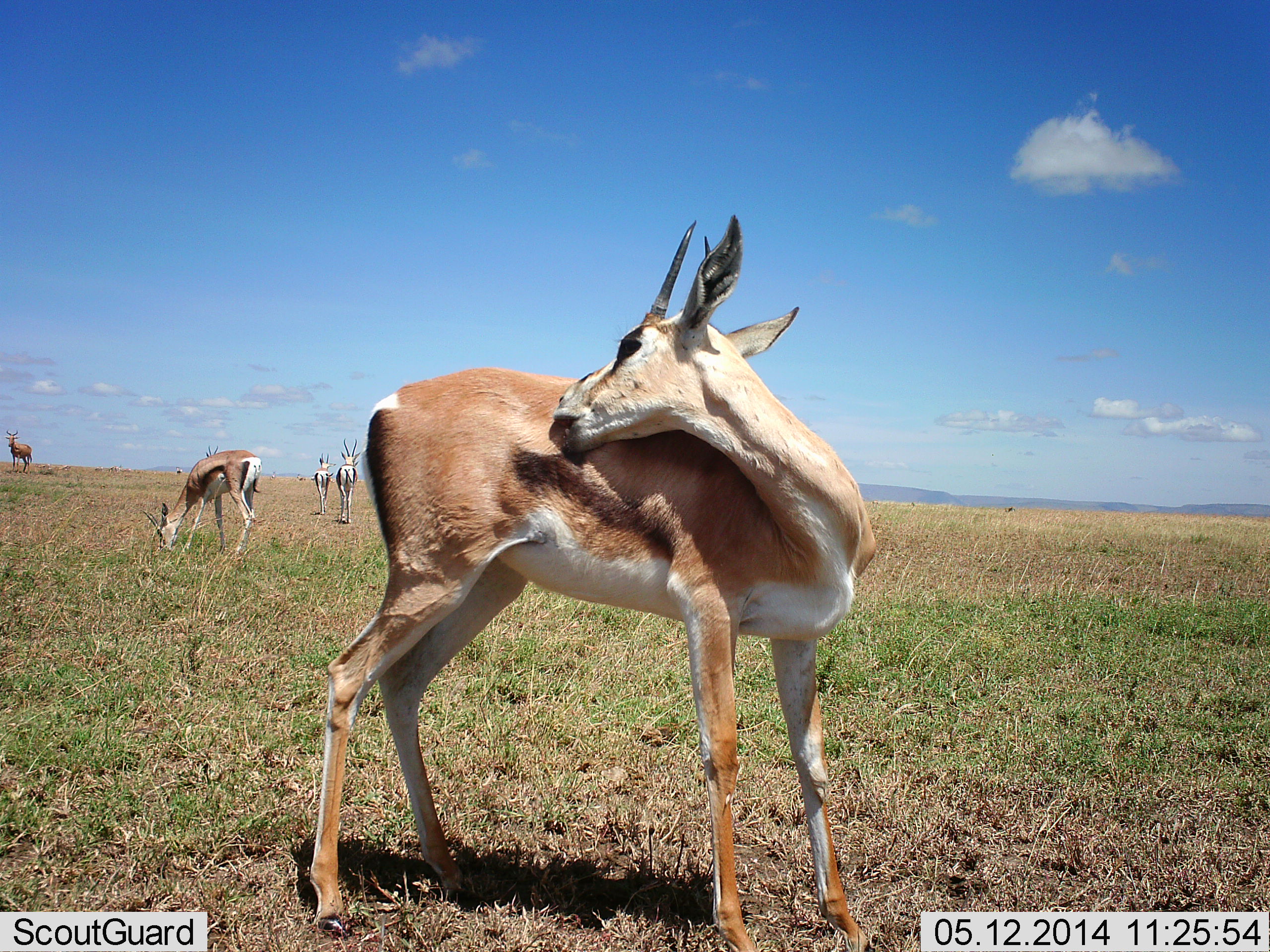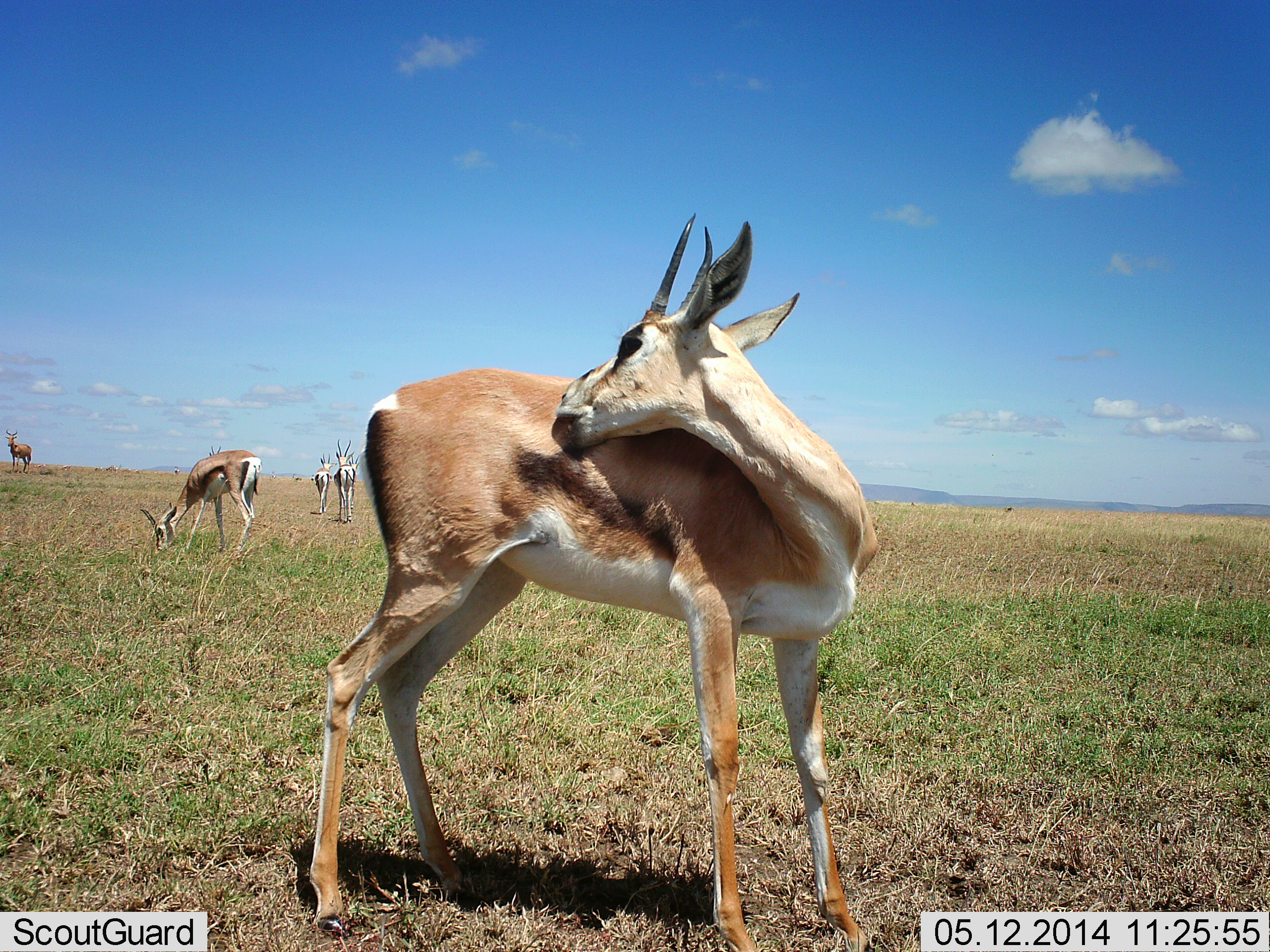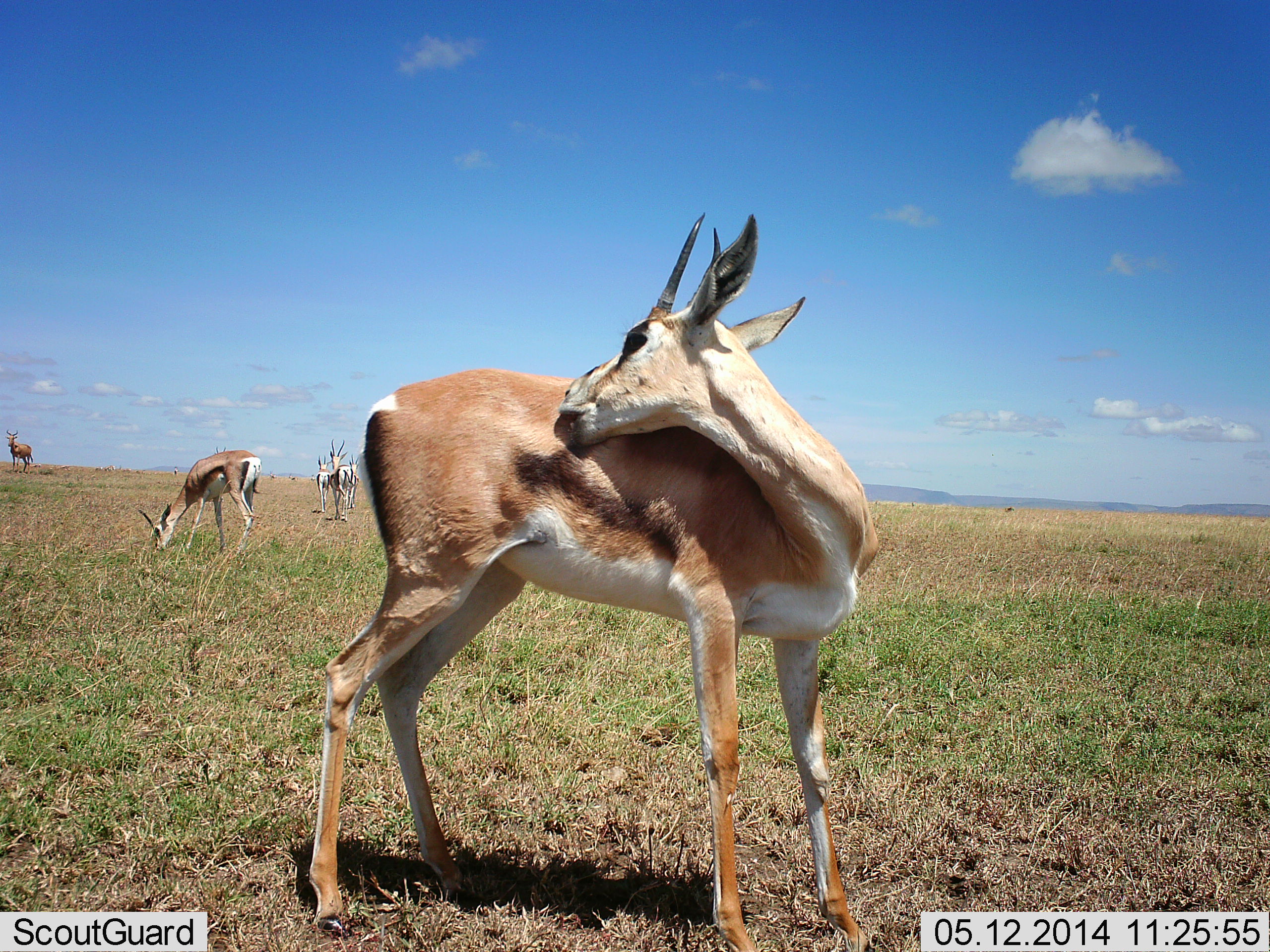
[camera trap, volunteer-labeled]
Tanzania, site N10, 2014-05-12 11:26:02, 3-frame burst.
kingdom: Animalia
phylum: Chordata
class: Mammalia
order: Artiodactyla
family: Bovidae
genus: Nanger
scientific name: Nanger granti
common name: grant's gazelle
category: gazellegrants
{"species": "gazellegrants (grant's gazelle) (Nanger granti)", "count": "5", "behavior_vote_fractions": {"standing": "86%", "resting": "0%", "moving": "64%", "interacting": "0%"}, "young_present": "0%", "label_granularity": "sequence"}